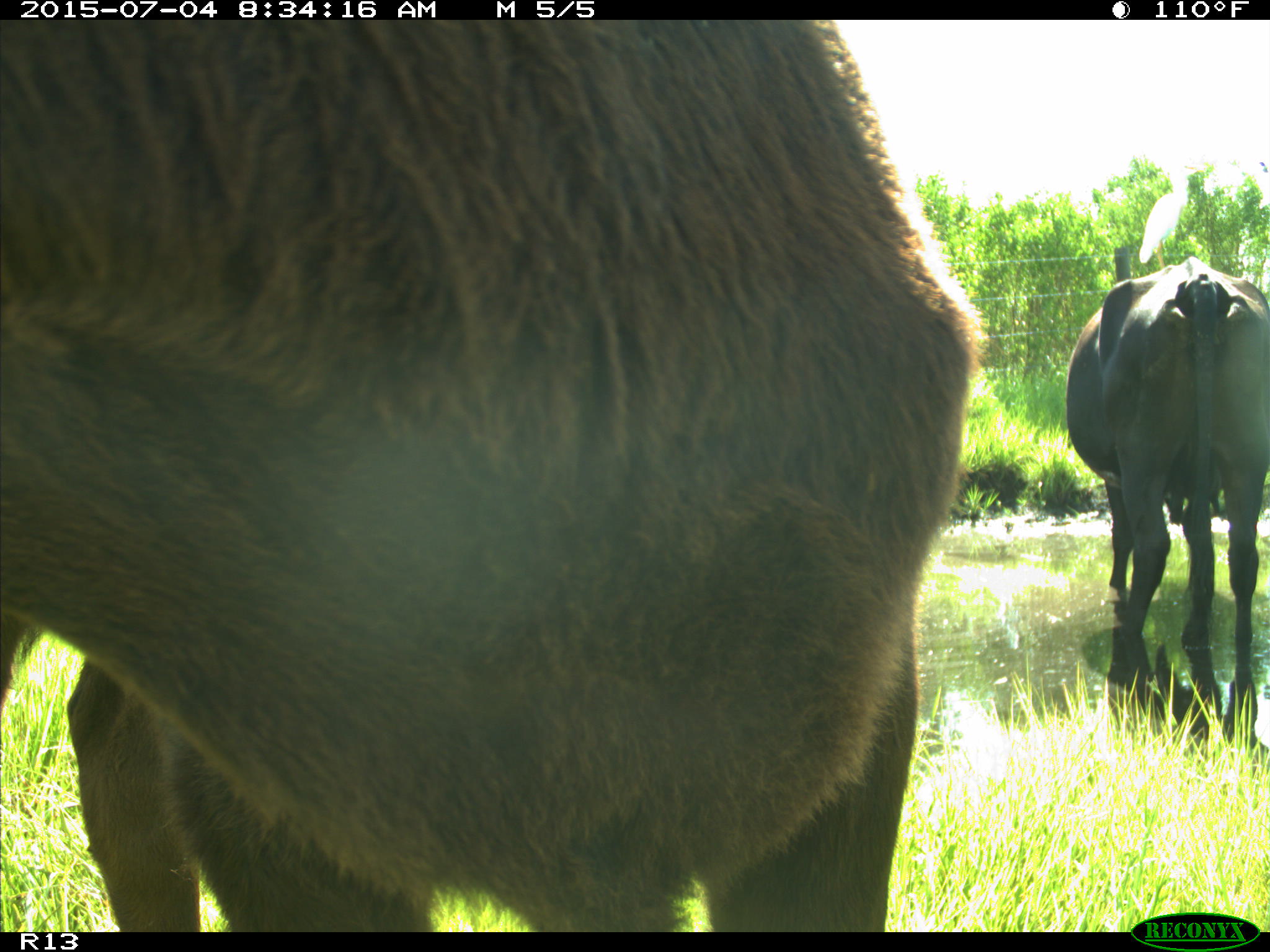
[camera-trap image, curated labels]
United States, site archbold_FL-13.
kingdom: Animalia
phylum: Chordata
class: Mammalia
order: Artiodactyla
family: Bovidae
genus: Bos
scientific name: Bos taurus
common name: domestic cow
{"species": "Bos taurus (domestic cow)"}